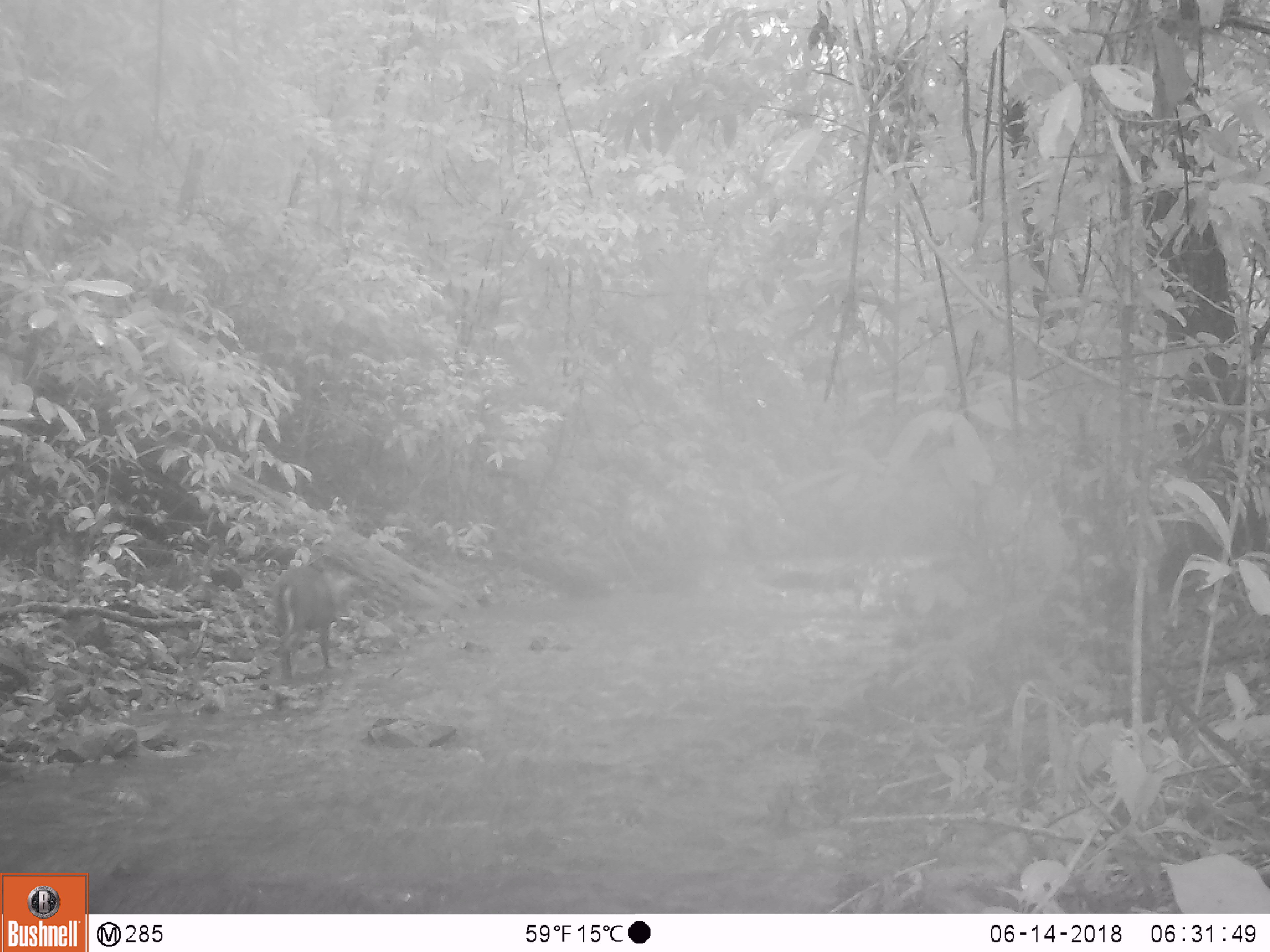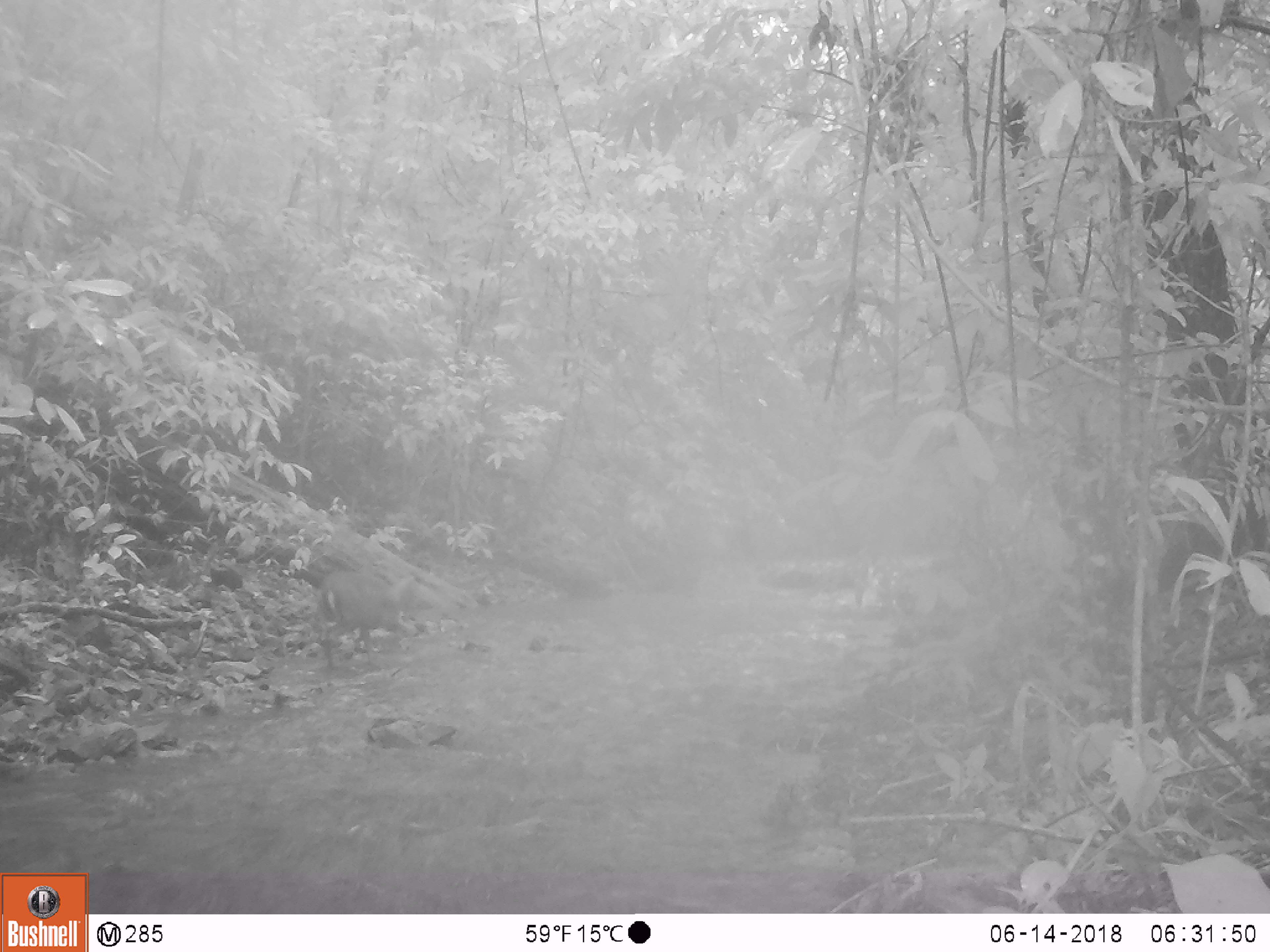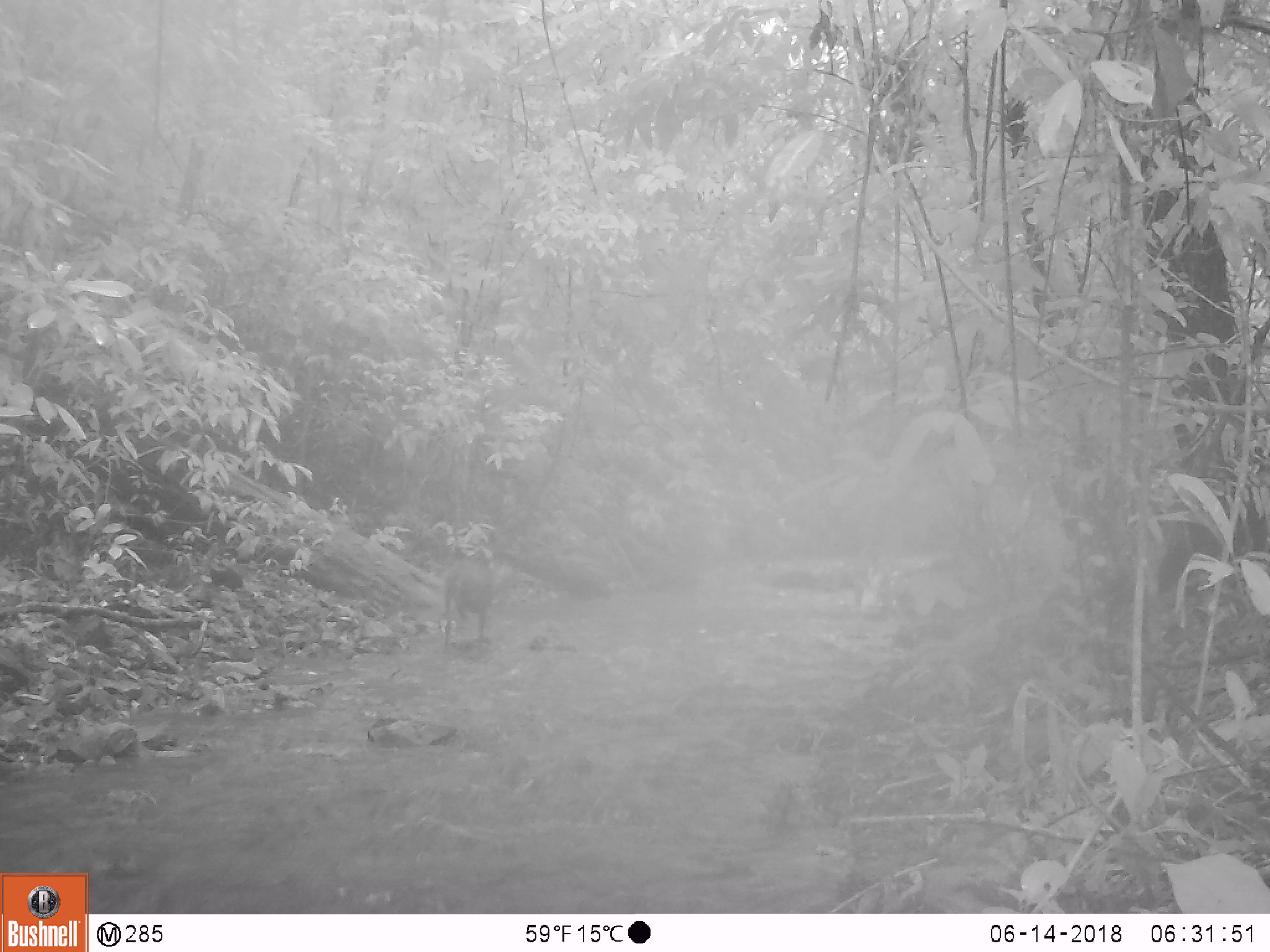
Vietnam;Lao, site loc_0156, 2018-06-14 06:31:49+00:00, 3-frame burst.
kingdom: Animalia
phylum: Chordata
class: Mammalia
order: Artiodactyla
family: Cervidae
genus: Muntiacus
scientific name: Muntiacus vuquangensis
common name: large-antlered muntjac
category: large antlered muntjac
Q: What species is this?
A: Large antlered muntjac (large-antlered muntjac) (Muntiacus vuquangensis).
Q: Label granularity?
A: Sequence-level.